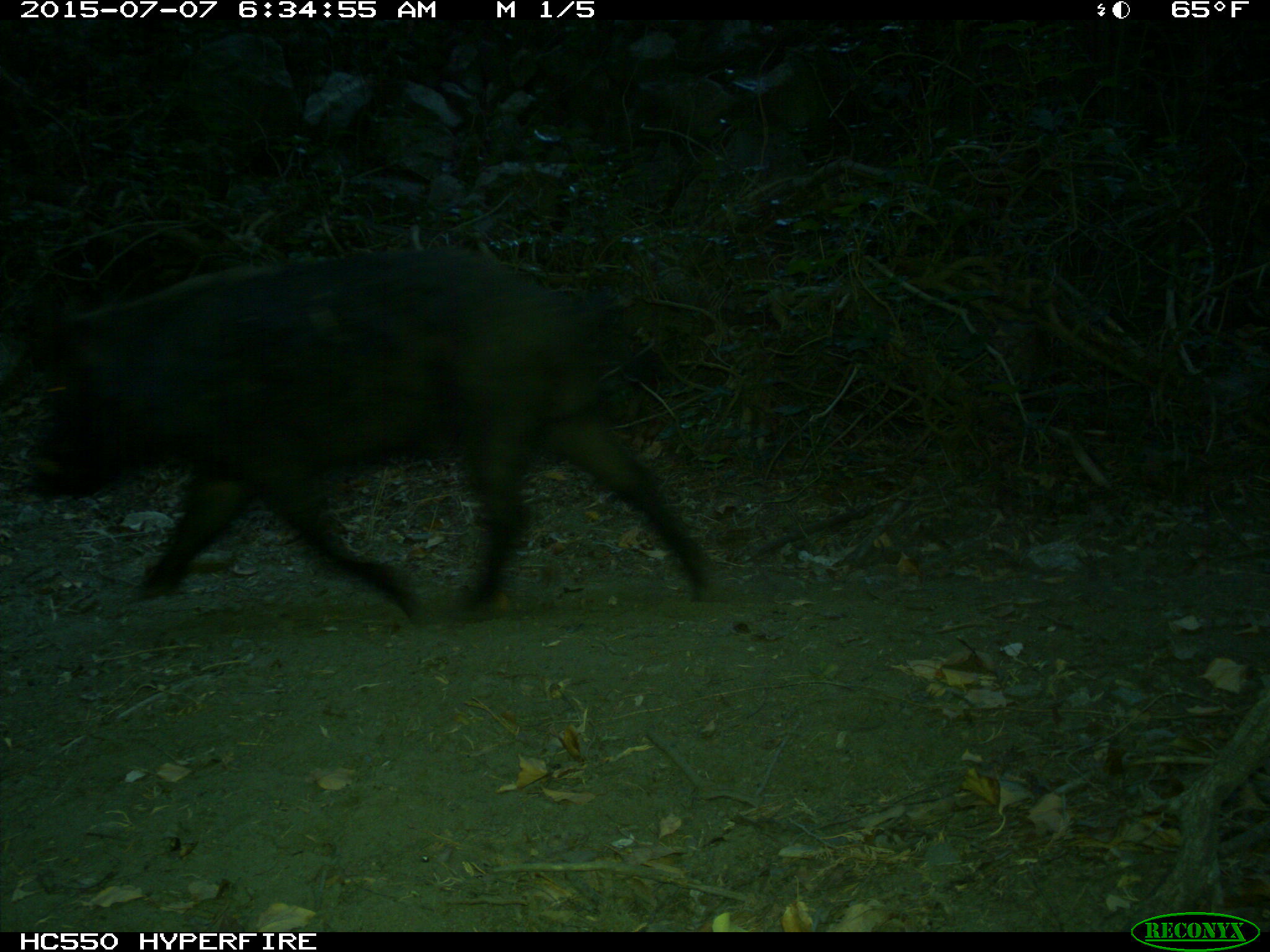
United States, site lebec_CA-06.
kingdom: Animalia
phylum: Chordata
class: Mammalia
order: Artiodactyla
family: Suidae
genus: Sus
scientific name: Sus scrofa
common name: wild boar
Sus scrofa (wild boar).